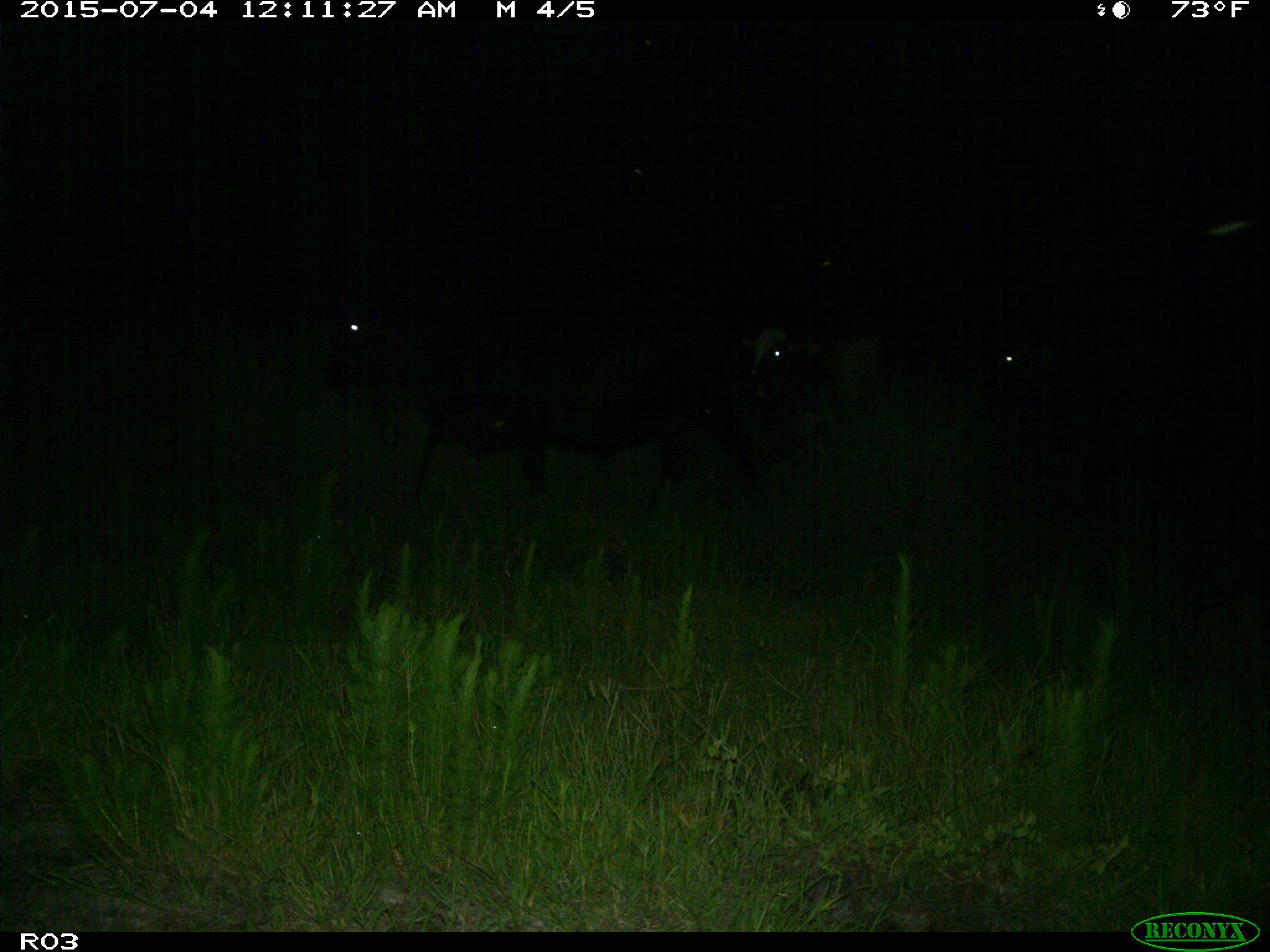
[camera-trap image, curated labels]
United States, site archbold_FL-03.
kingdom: Animalia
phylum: Chordata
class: Mammalia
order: Artiodactyla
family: Bovidae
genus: Bos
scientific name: Bos taurus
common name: domestic cow